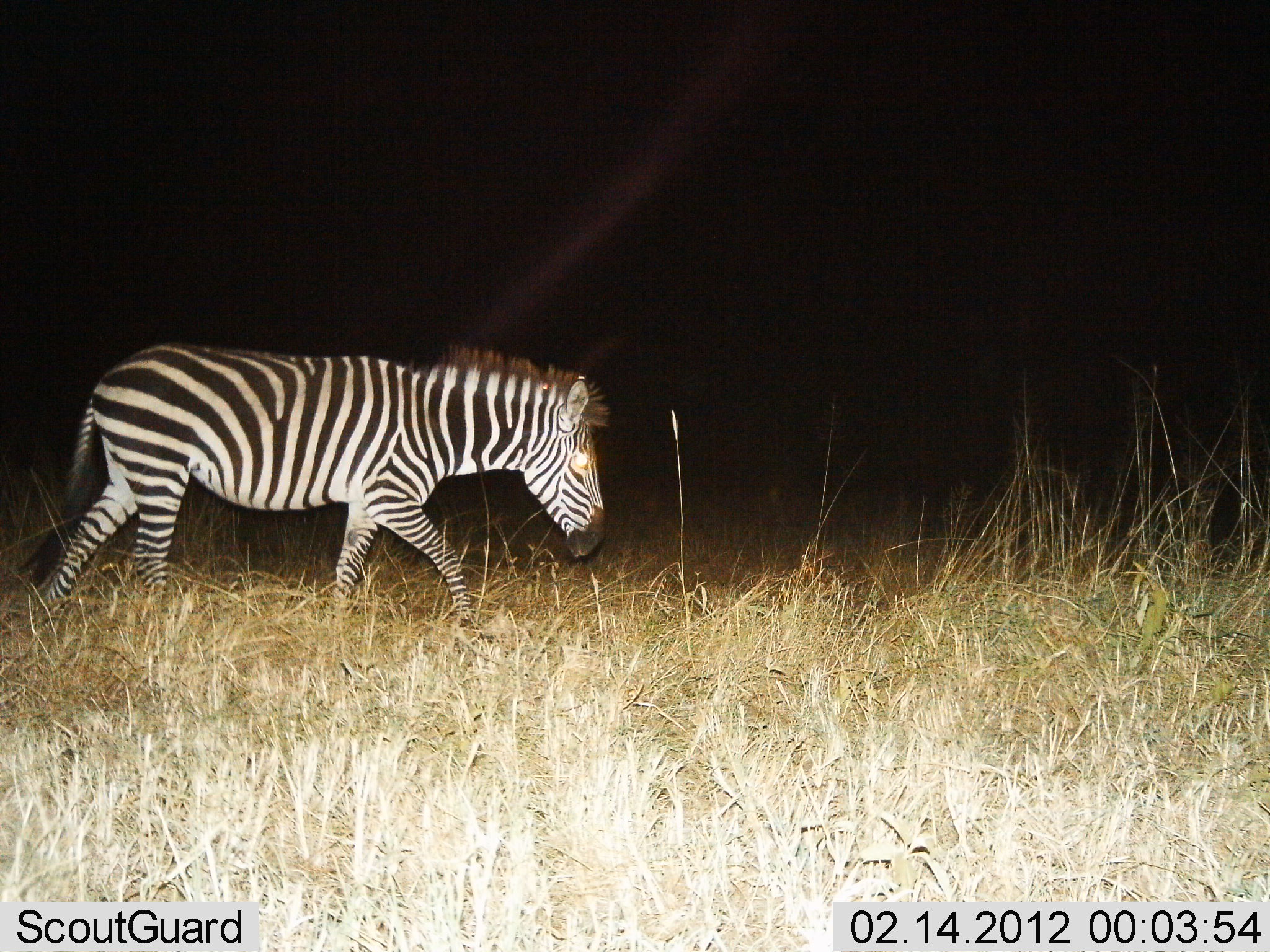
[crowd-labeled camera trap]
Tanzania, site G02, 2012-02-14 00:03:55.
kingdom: Animalia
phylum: Chordata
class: Mammalia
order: Perissodactyla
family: Equidae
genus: Equus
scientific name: Equus quagga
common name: plains zebra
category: zebra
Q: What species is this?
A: Zebra (plains zebra) (Equus quagga).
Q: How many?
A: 1.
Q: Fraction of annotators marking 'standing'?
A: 10%.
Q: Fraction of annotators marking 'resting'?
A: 0%.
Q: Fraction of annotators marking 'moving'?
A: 95%.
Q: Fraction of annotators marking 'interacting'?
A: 0%.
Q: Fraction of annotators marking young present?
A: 0%.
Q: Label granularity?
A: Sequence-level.